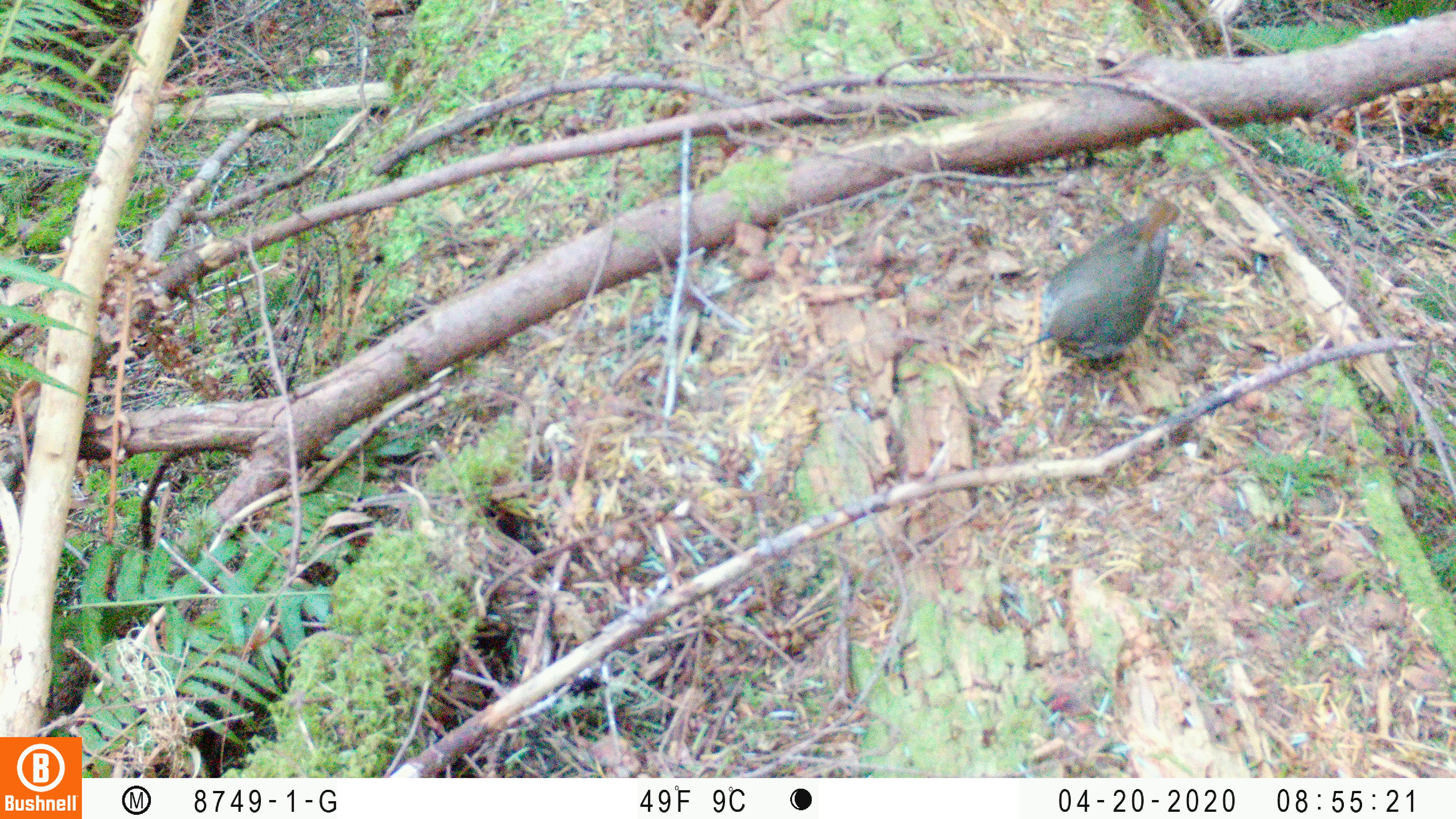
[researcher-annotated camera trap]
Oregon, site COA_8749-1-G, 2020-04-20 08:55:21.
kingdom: Animalia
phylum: Chordata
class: Aves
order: Passeriformes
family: Turdidae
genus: Catharus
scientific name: Catharus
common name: brown thrushes and nightingale-thrushes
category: catharus species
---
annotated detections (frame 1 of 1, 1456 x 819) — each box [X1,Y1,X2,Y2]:
catharus species: [1027,196,1180,374]